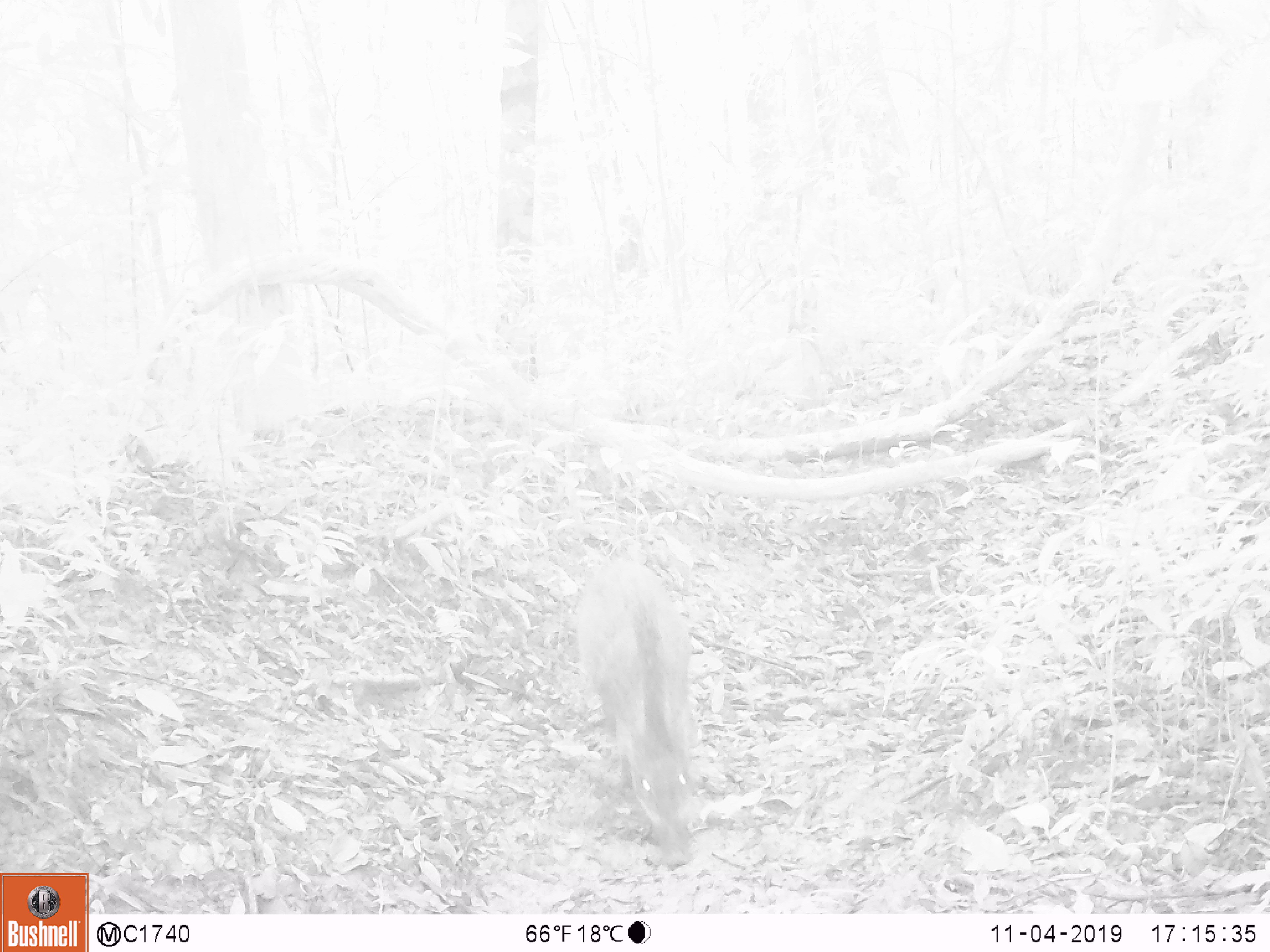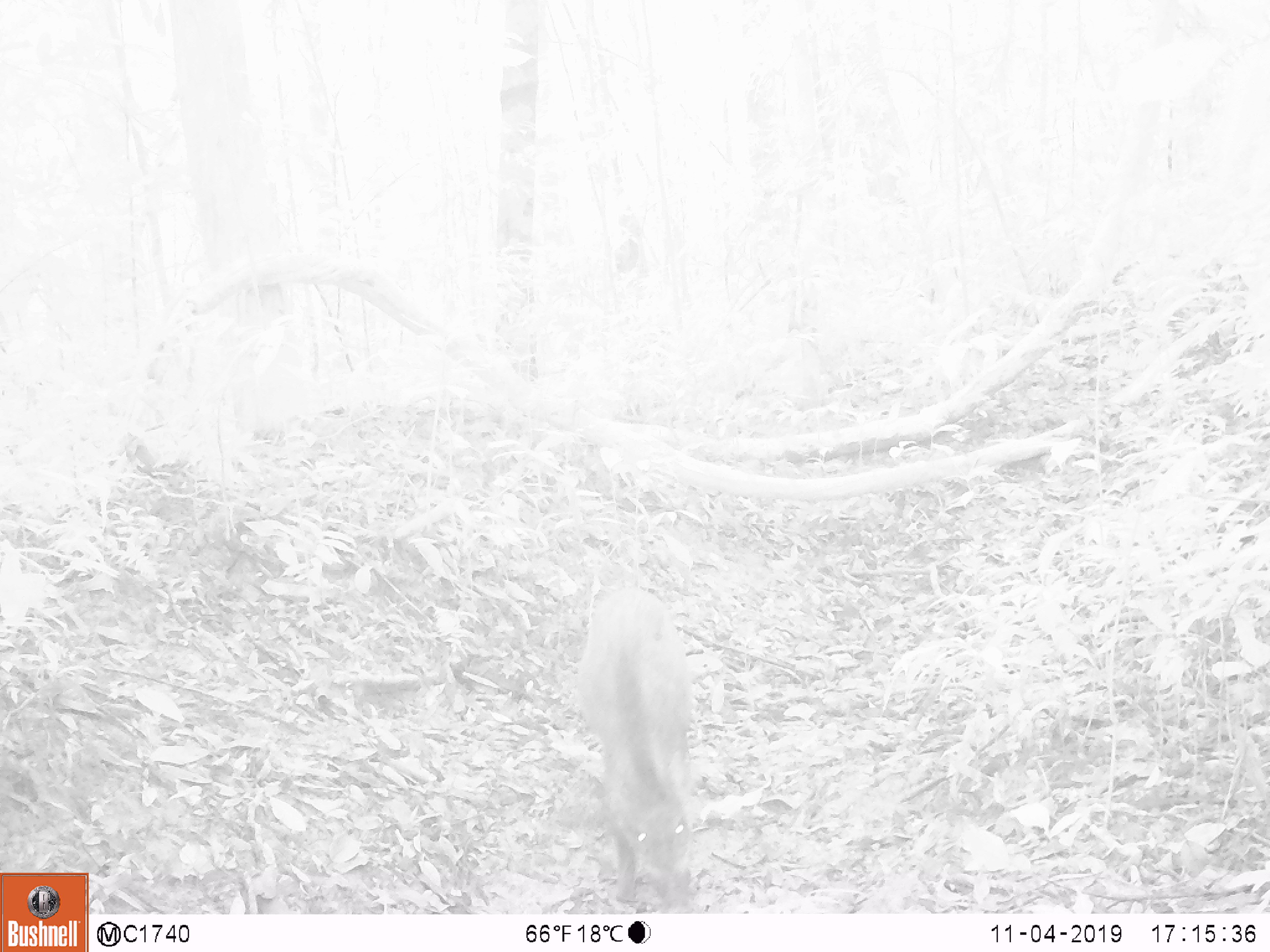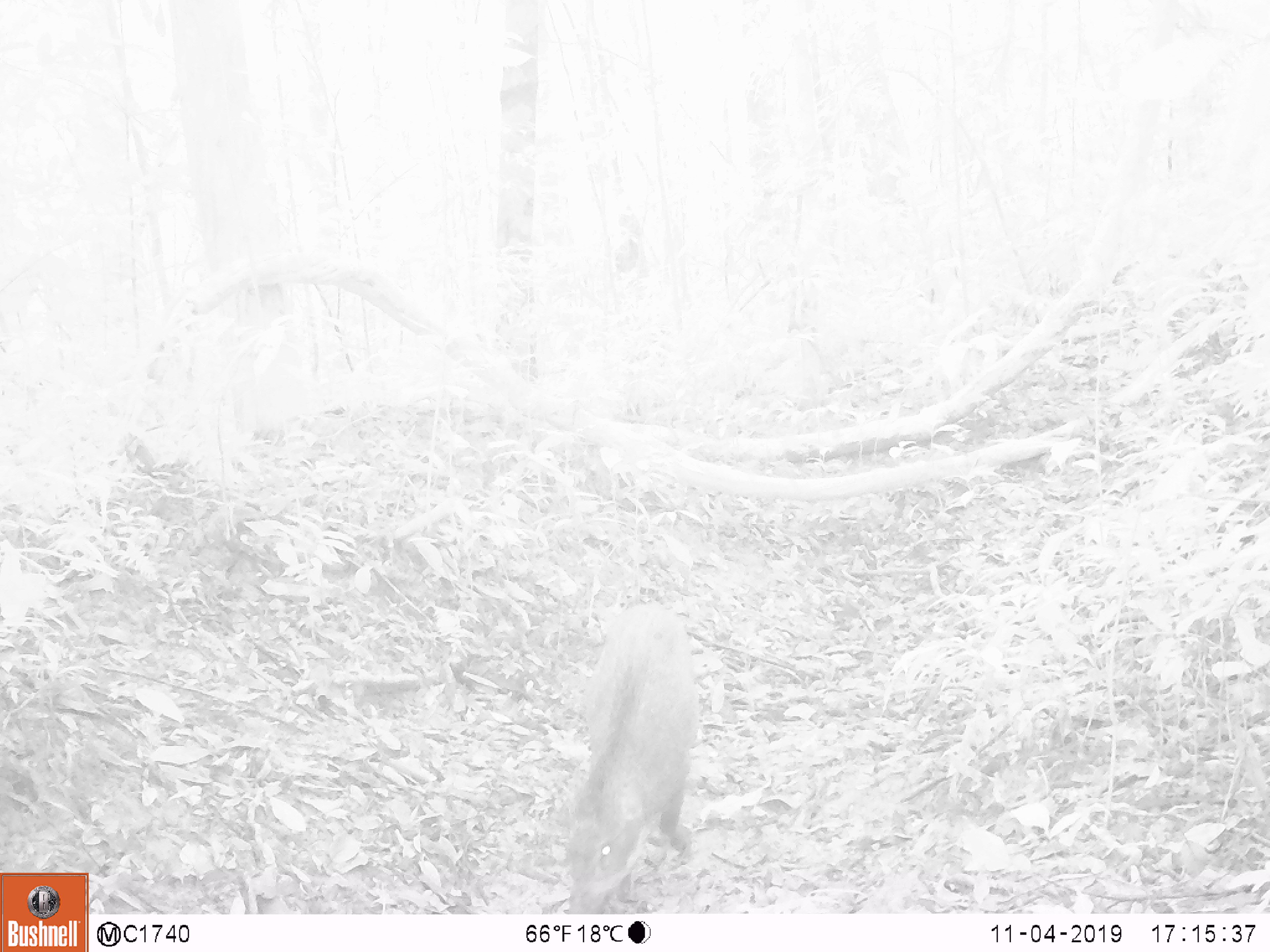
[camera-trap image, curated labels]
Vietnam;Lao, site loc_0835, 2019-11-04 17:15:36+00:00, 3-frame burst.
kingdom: Animalia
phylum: Chordata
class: Mammalia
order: Artiodactyla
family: Suidae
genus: Sus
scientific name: Sus scrofa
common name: eurasian wild pig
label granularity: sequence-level